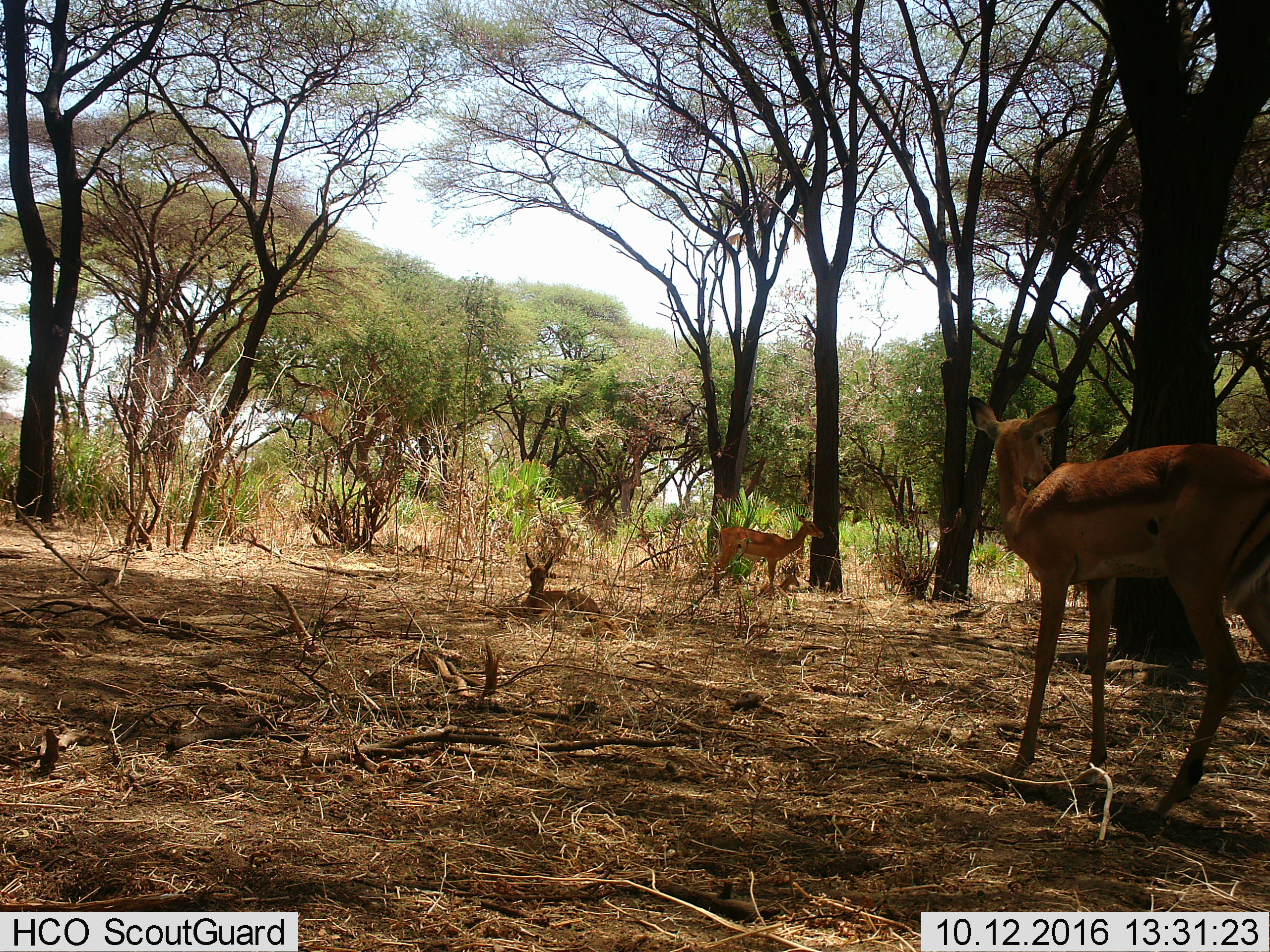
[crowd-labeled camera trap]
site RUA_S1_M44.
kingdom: Animalia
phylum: Chordata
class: Mammalia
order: Artiodactyla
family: Bovidae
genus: Aepyceros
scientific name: Aepyceros melampus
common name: impala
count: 2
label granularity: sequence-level